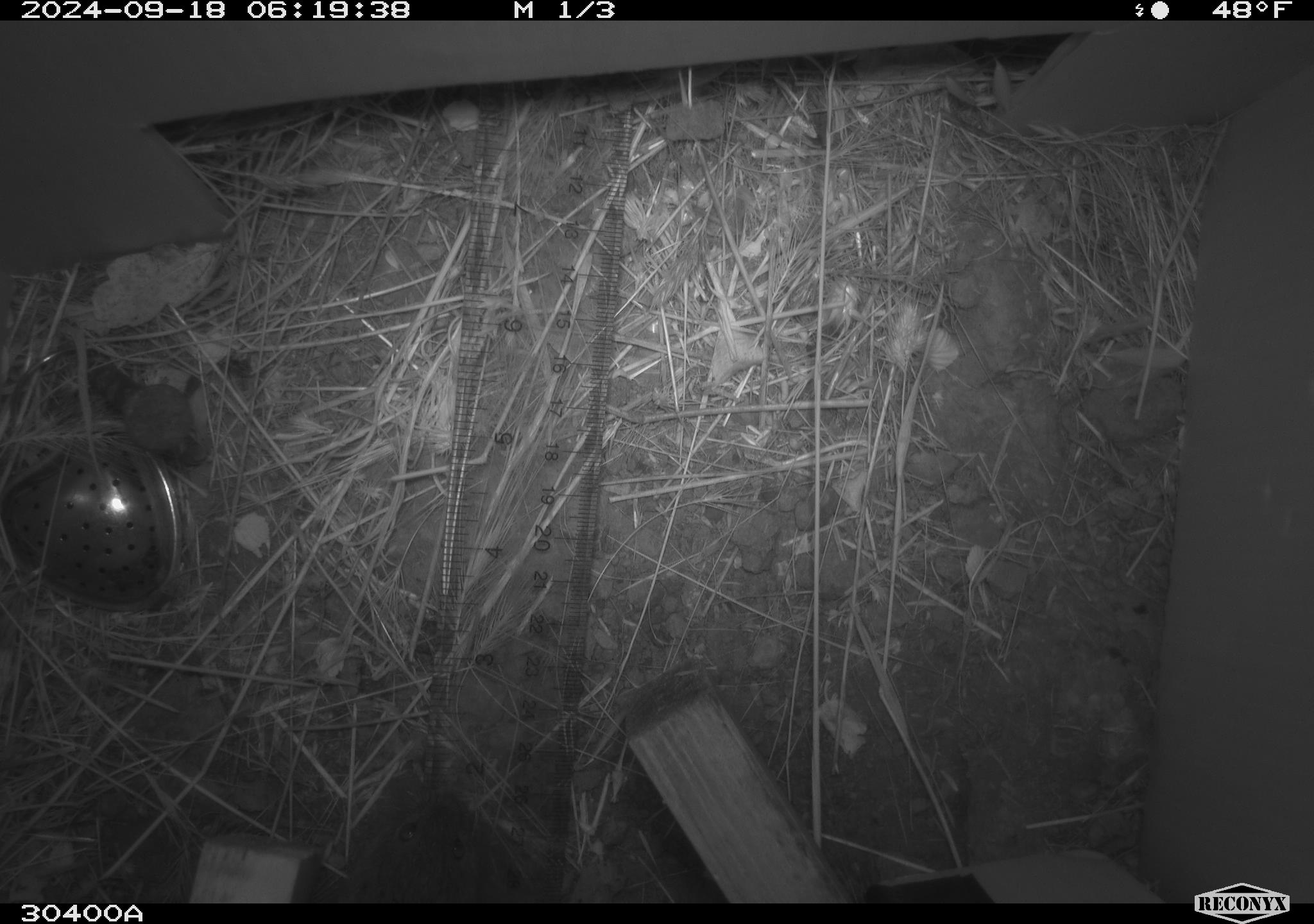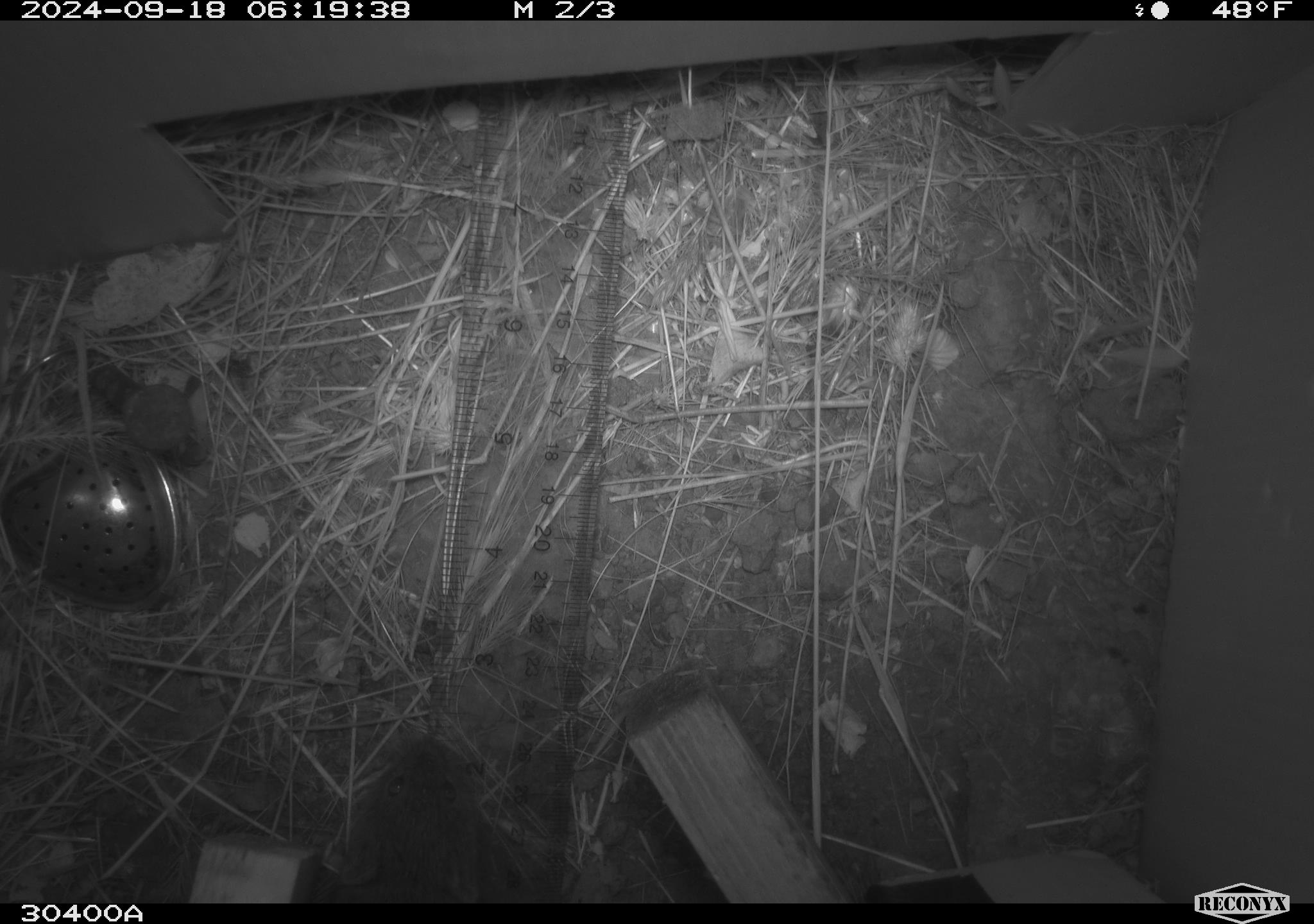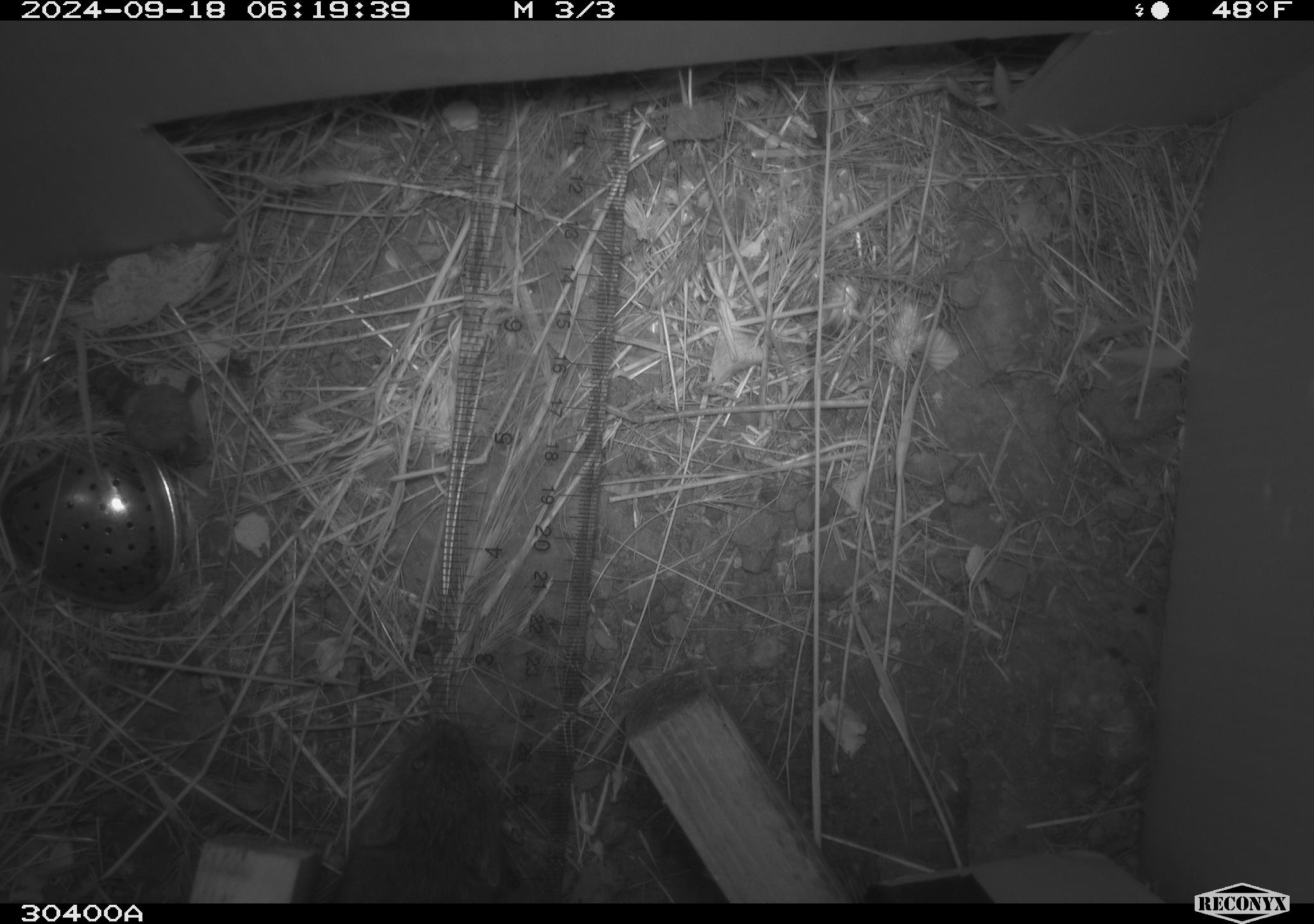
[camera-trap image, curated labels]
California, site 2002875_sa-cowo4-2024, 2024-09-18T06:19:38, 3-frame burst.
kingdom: Animalia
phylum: Chordata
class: Mammalia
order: Rodentia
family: Cricetidae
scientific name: Arvicolinae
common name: voles, lemmings, and muskrats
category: arvicolinae subfamily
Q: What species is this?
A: Arvicolinae subfamily (voles, lemmings, and muskrats) (Arvicolinae).